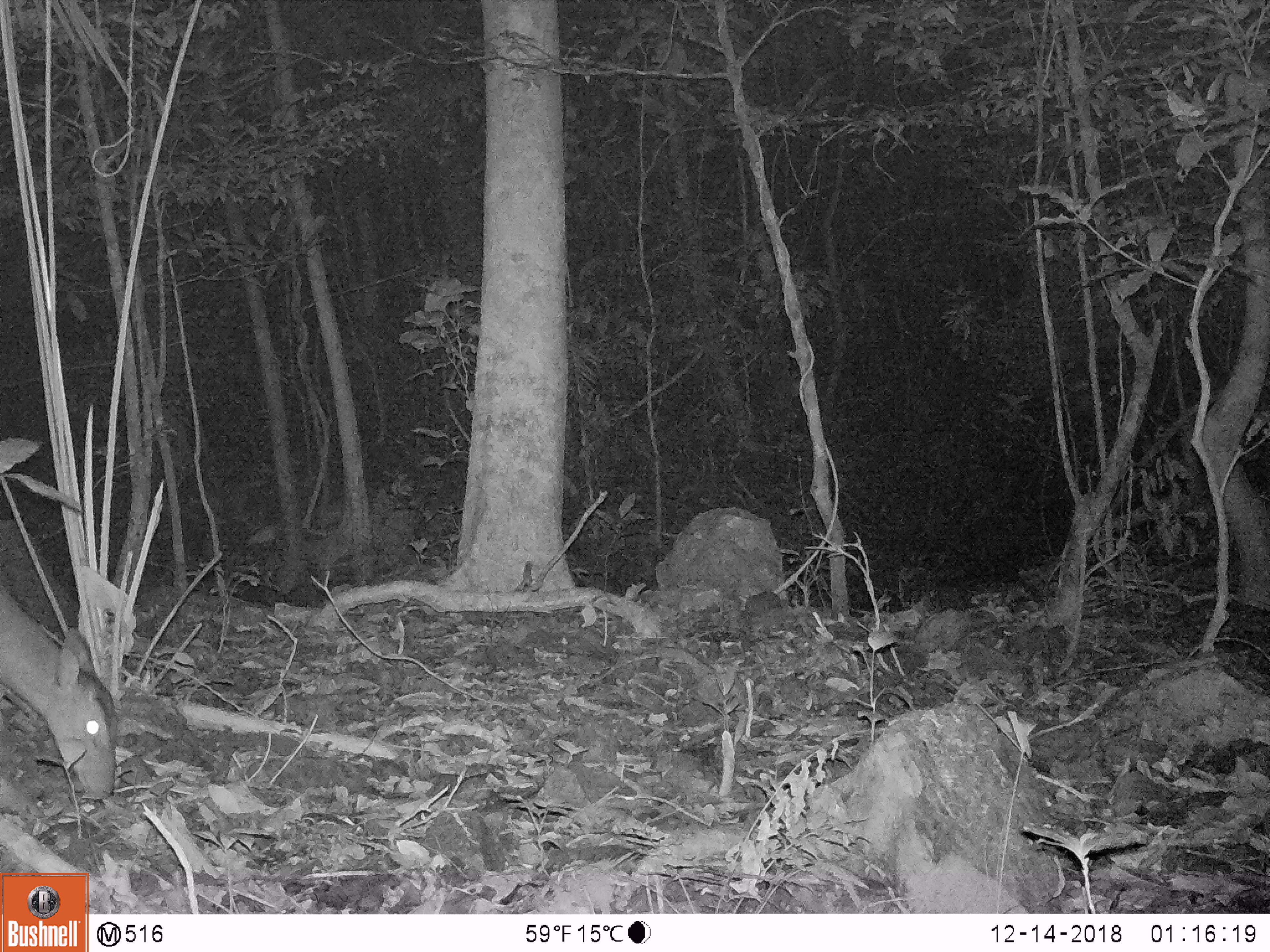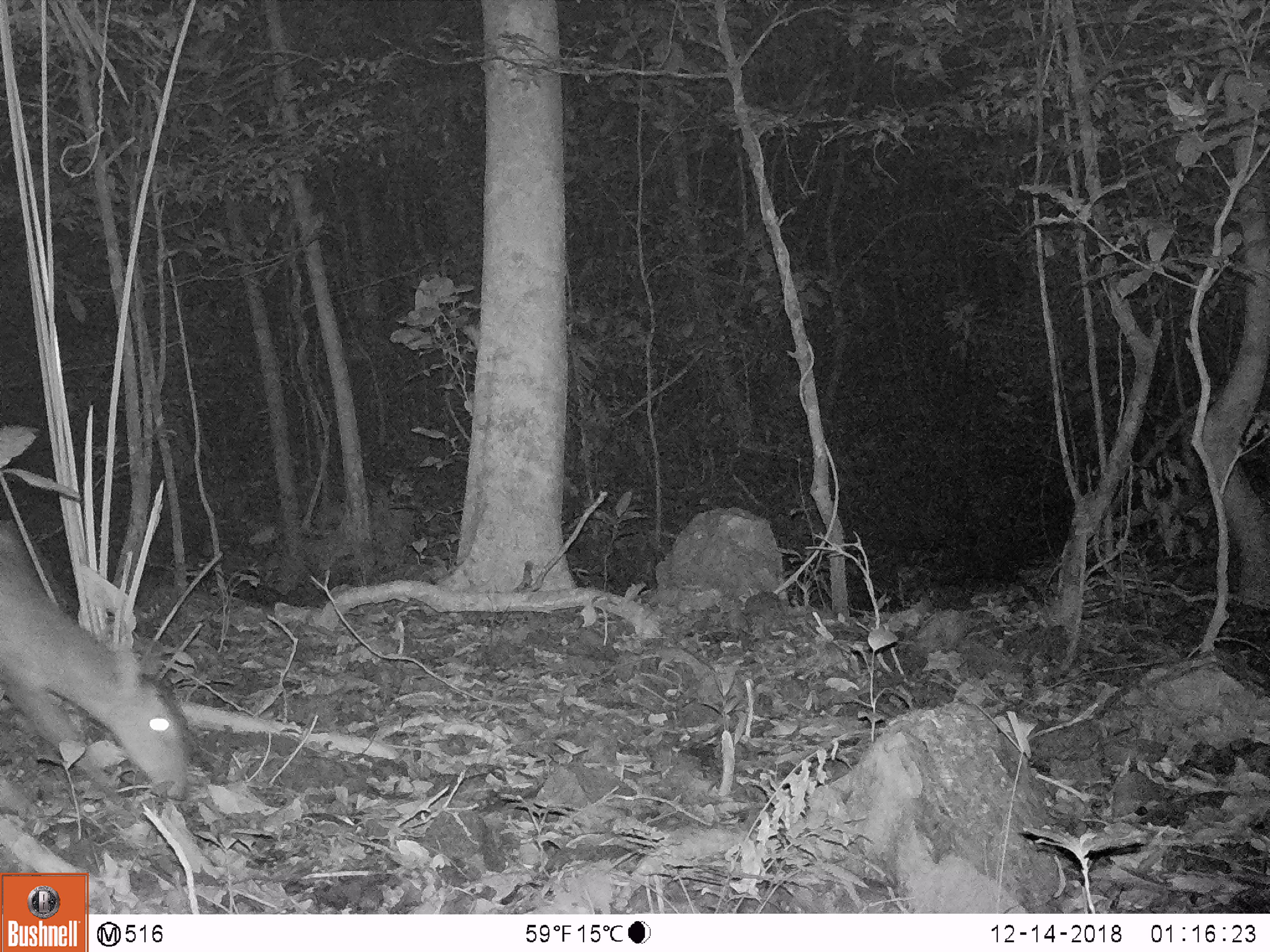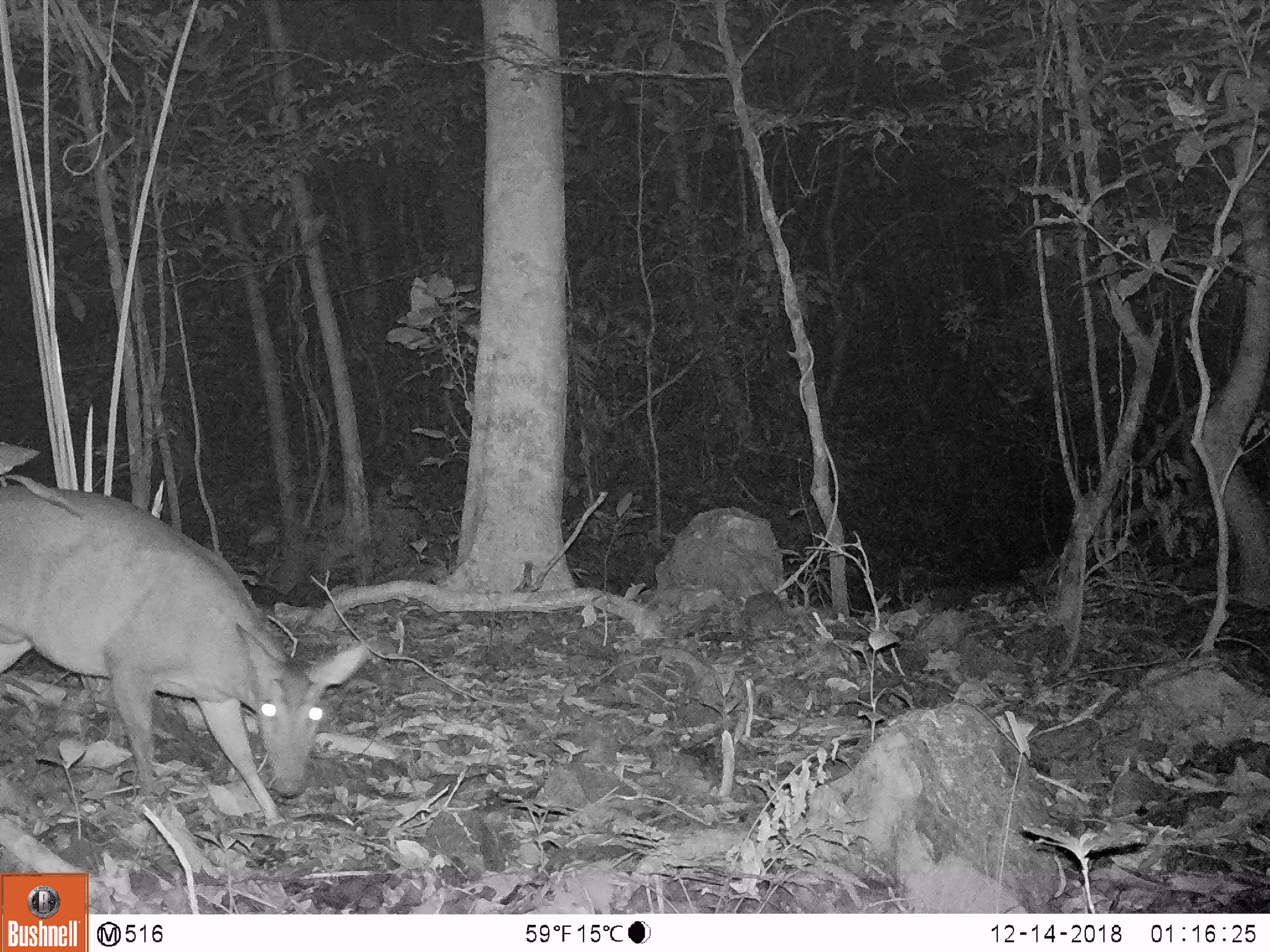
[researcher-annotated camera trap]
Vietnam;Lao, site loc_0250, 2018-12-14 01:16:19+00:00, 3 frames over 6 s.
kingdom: Animalia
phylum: Chordata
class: Mammalia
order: Artiodactyla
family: Cervidae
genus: Muntiacus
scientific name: Muntiacus vuquangensis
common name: large-antlered muntjac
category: large antlered muntjac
Large antlered muntjac (large-antlered muntjac) (Muntiacus vuquangensis). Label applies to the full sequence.